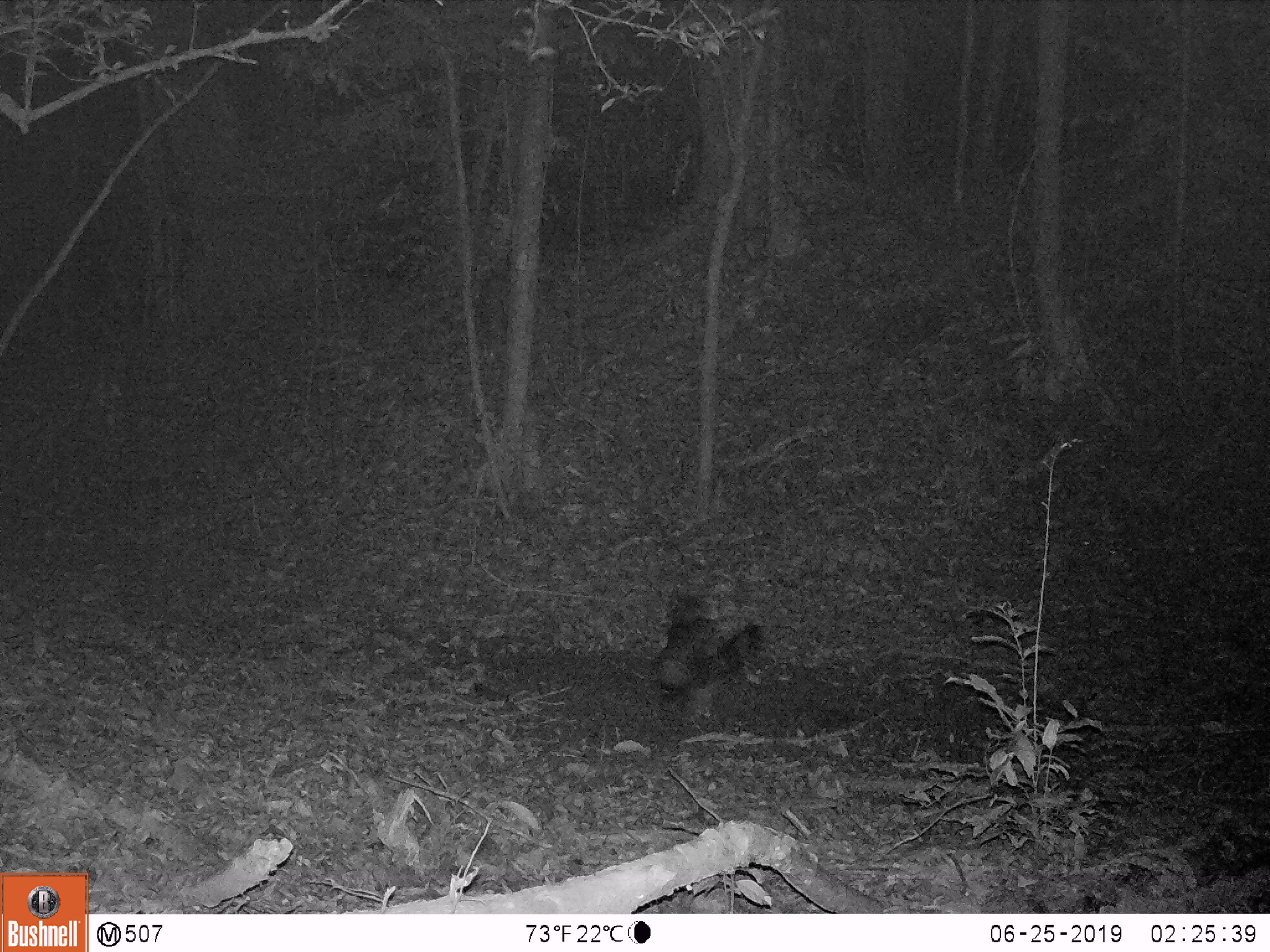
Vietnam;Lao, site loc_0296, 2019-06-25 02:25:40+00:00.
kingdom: Animalia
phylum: Chordata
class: Mammalia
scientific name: Mammalia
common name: mammal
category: unidentified small mammal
Unidentified small mammal (mammal) (Mammalia). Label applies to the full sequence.